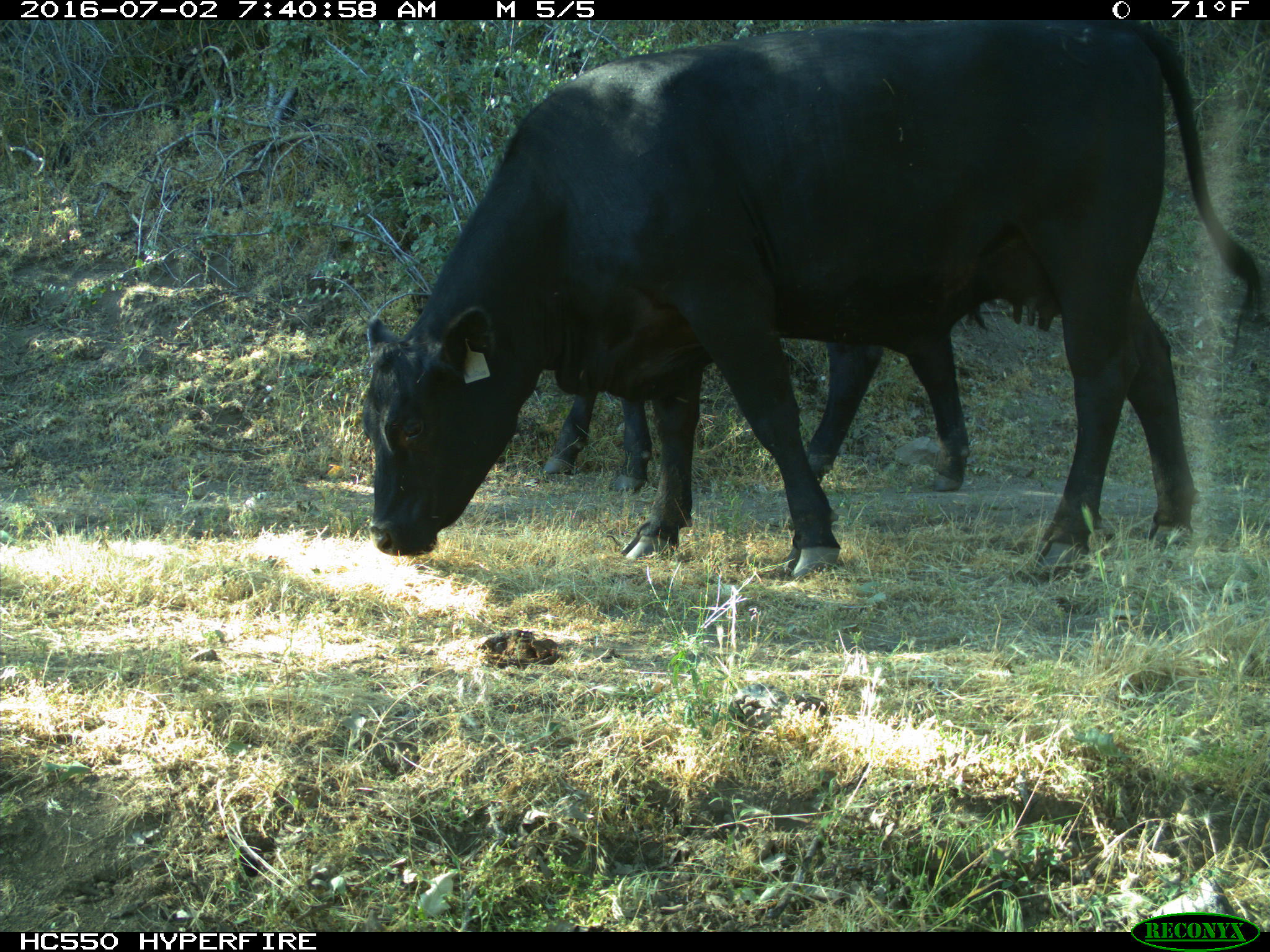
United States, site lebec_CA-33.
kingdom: Animalia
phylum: Chordata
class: Mammalia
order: Artiodactyla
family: Bovidae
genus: Bos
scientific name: Bos taurus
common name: domestic cow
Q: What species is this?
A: Bos taurus (domestic cow).